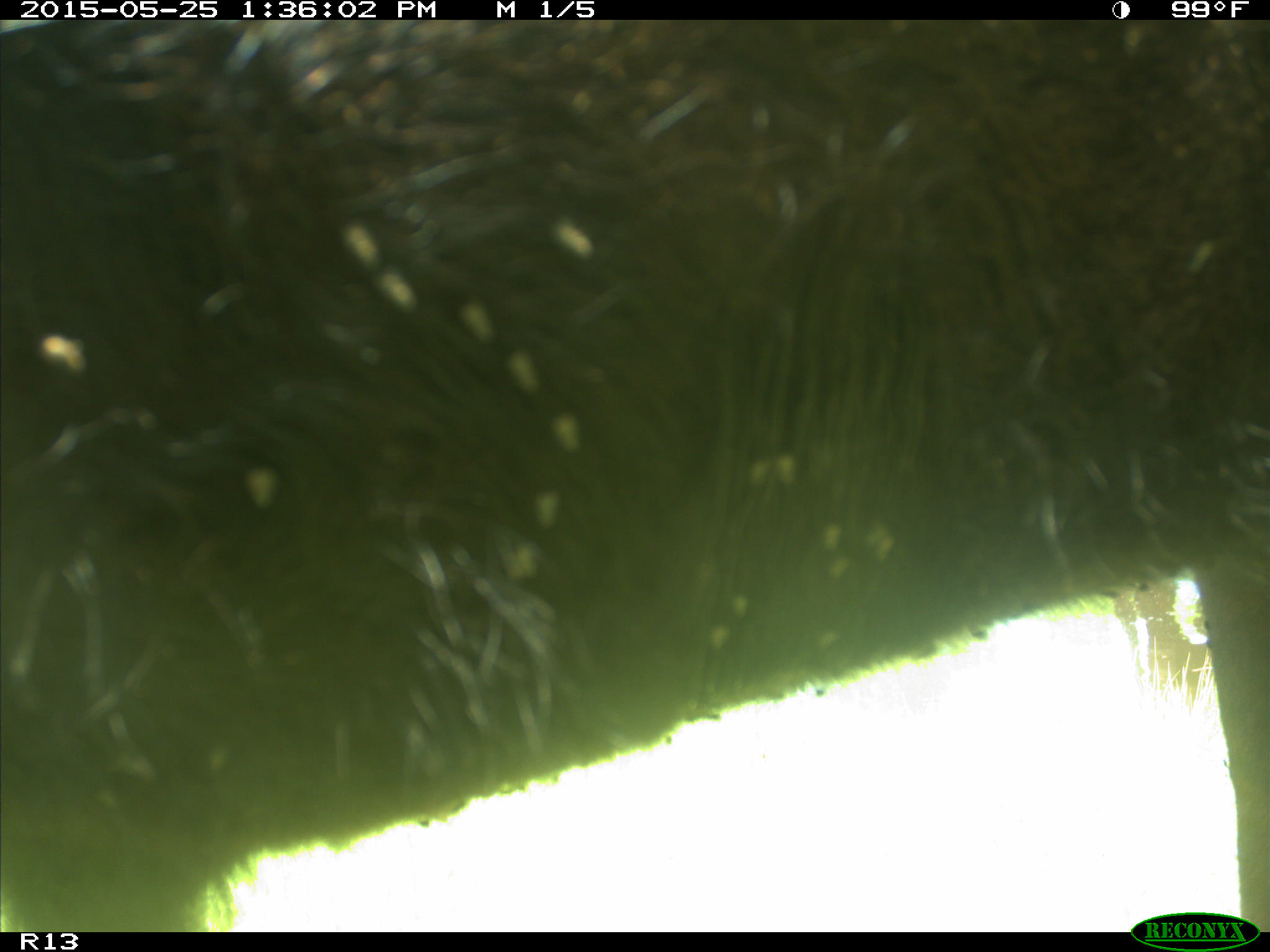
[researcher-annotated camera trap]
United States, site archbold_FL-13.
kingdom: Animalia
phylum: Chordata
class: Mammalia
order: Artiodactyla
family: Bovidae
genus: Bos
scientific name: Bos taurus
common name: domestic cow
Bos taurus (domestic cow).